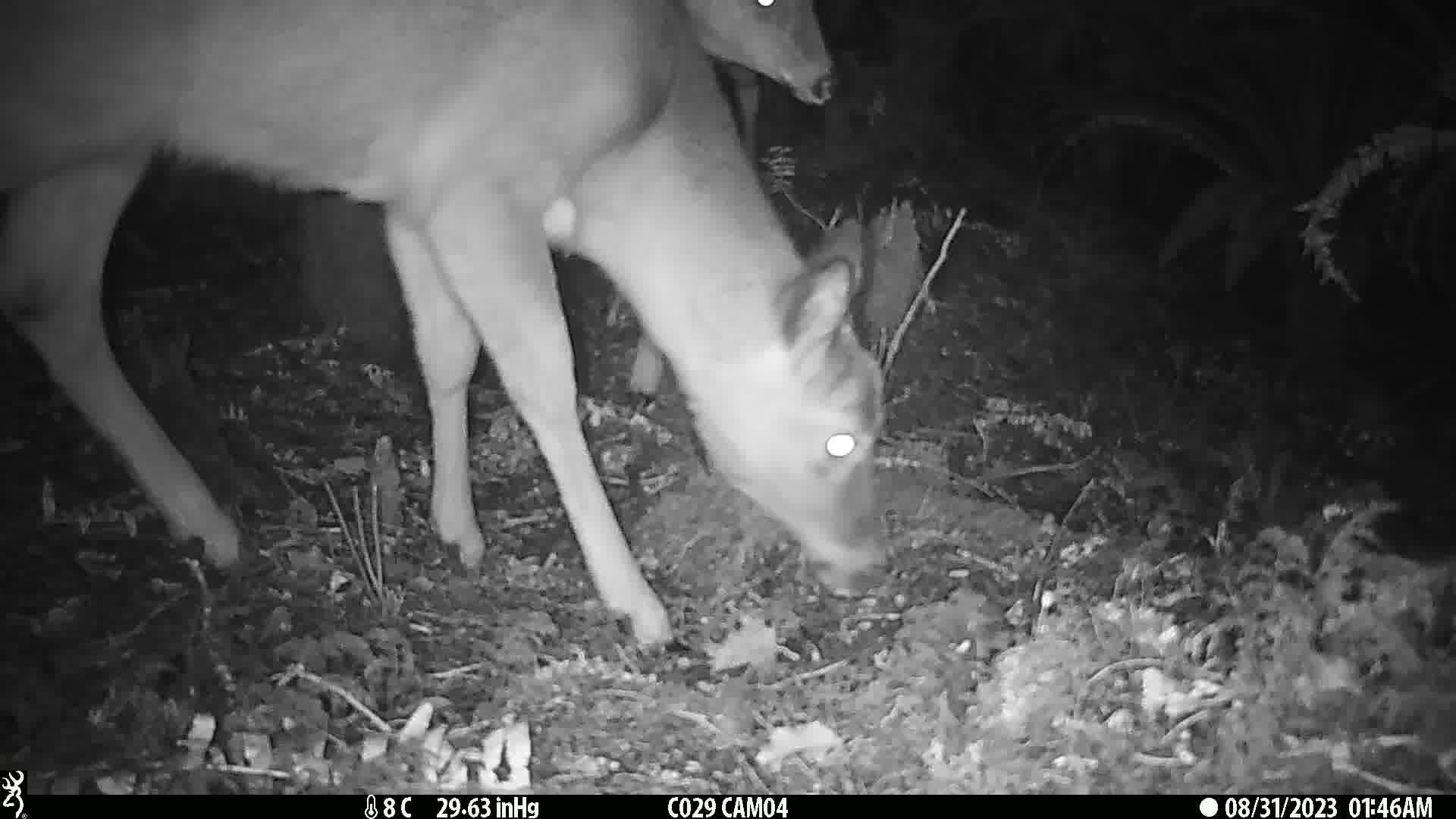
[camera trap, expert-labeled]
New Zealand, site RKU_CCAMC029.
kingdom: Animalia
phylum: Chordata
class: Mammalia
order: Artiodactyla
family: Cervidae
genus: Odocoileus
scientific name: Odocoileus virginianus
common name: white-tailed deer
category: white tailed deer